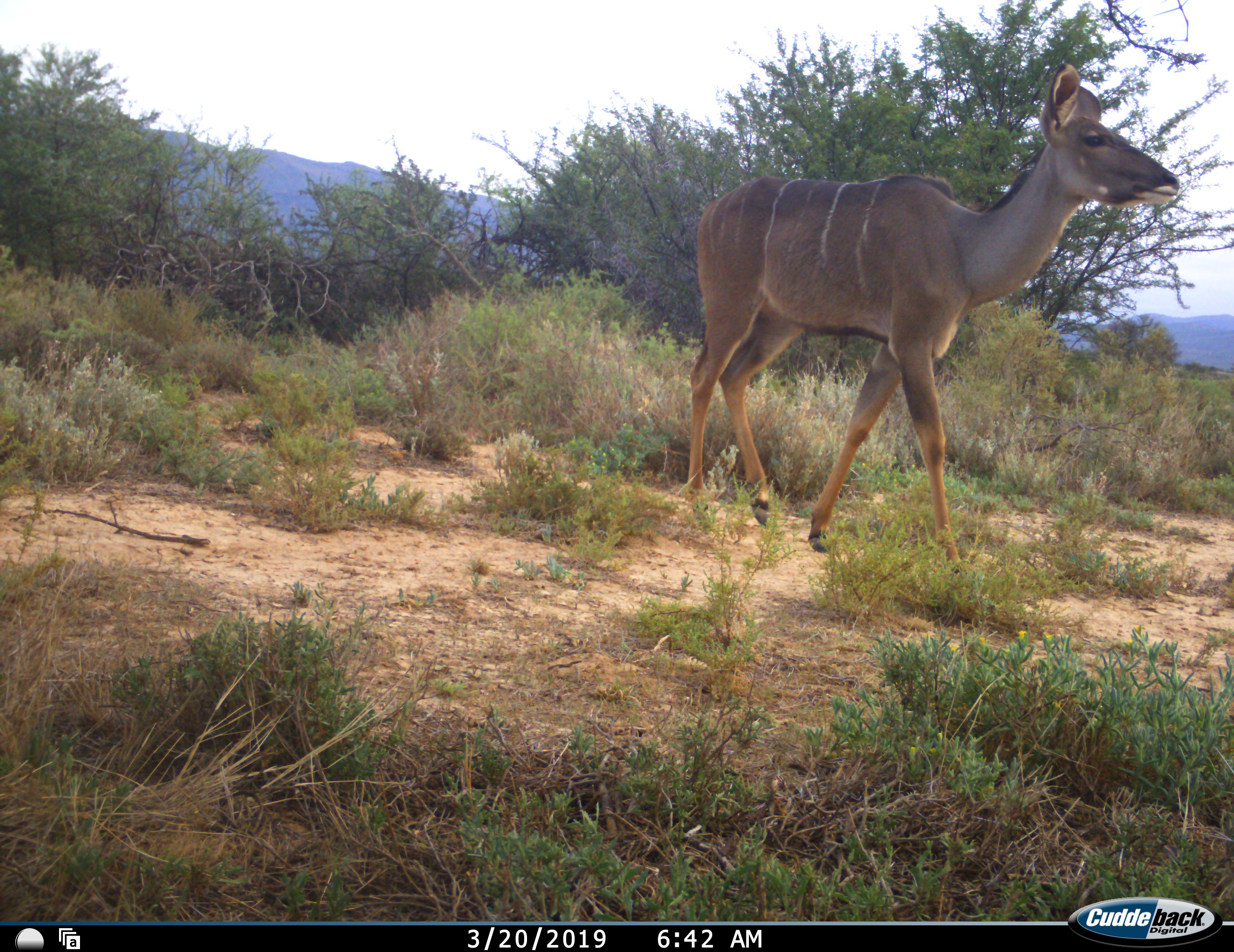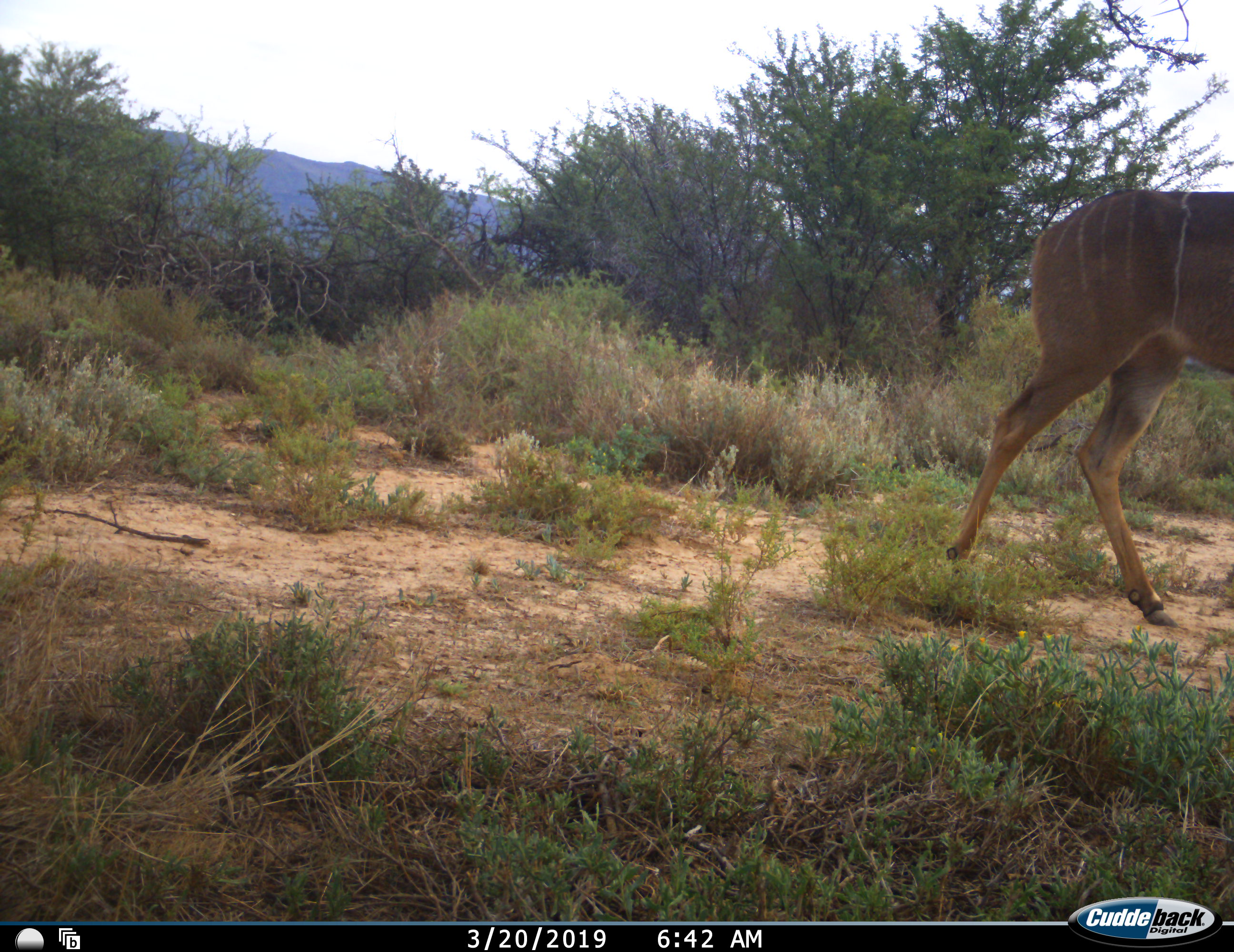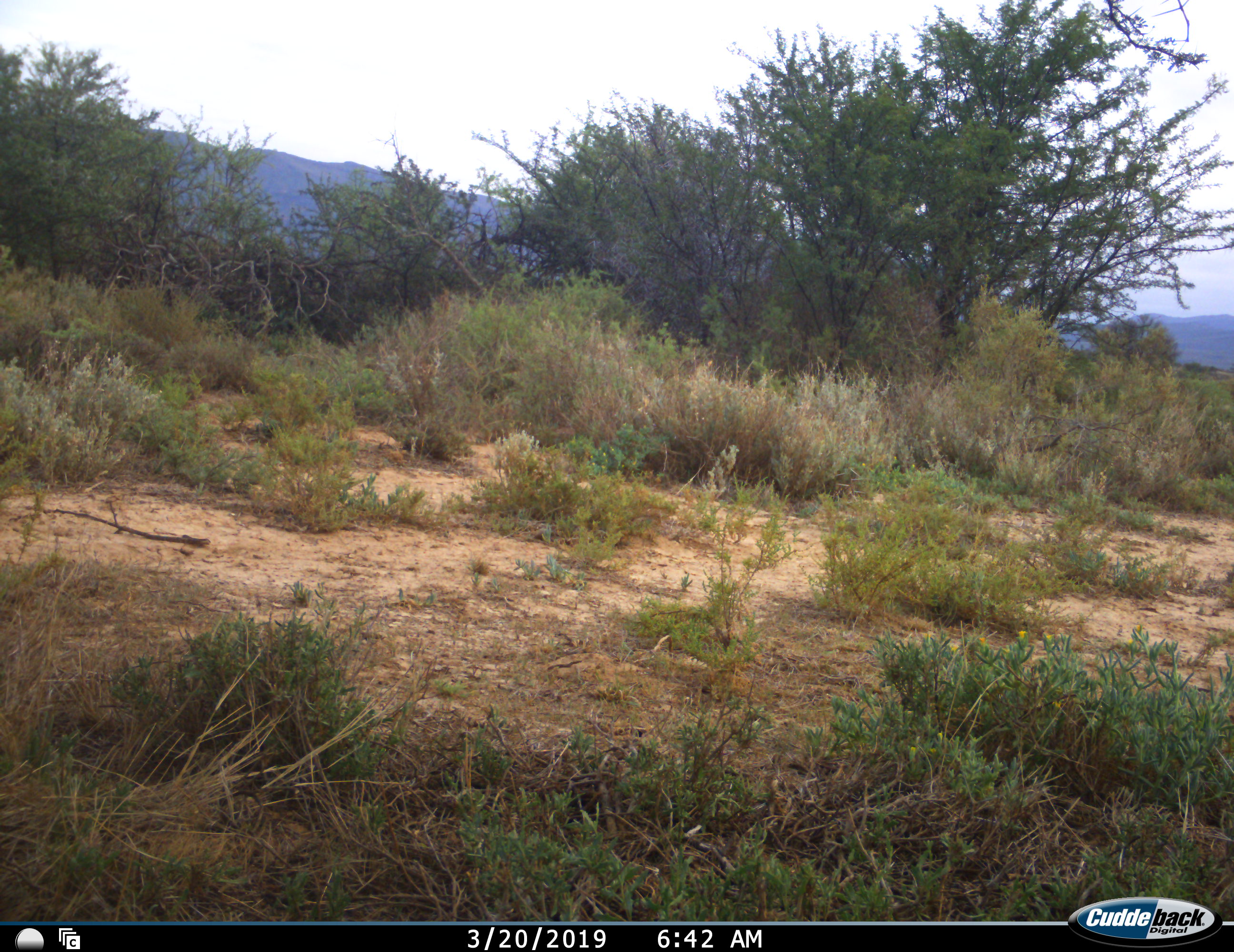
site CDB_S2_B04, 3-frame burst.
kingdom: Animalia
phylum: Chordata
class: Mammalia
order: Artiodactyla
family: Bovidae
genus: Tragelaphus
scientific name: Tragelaphus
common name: kudu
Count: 1.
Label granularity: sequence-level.